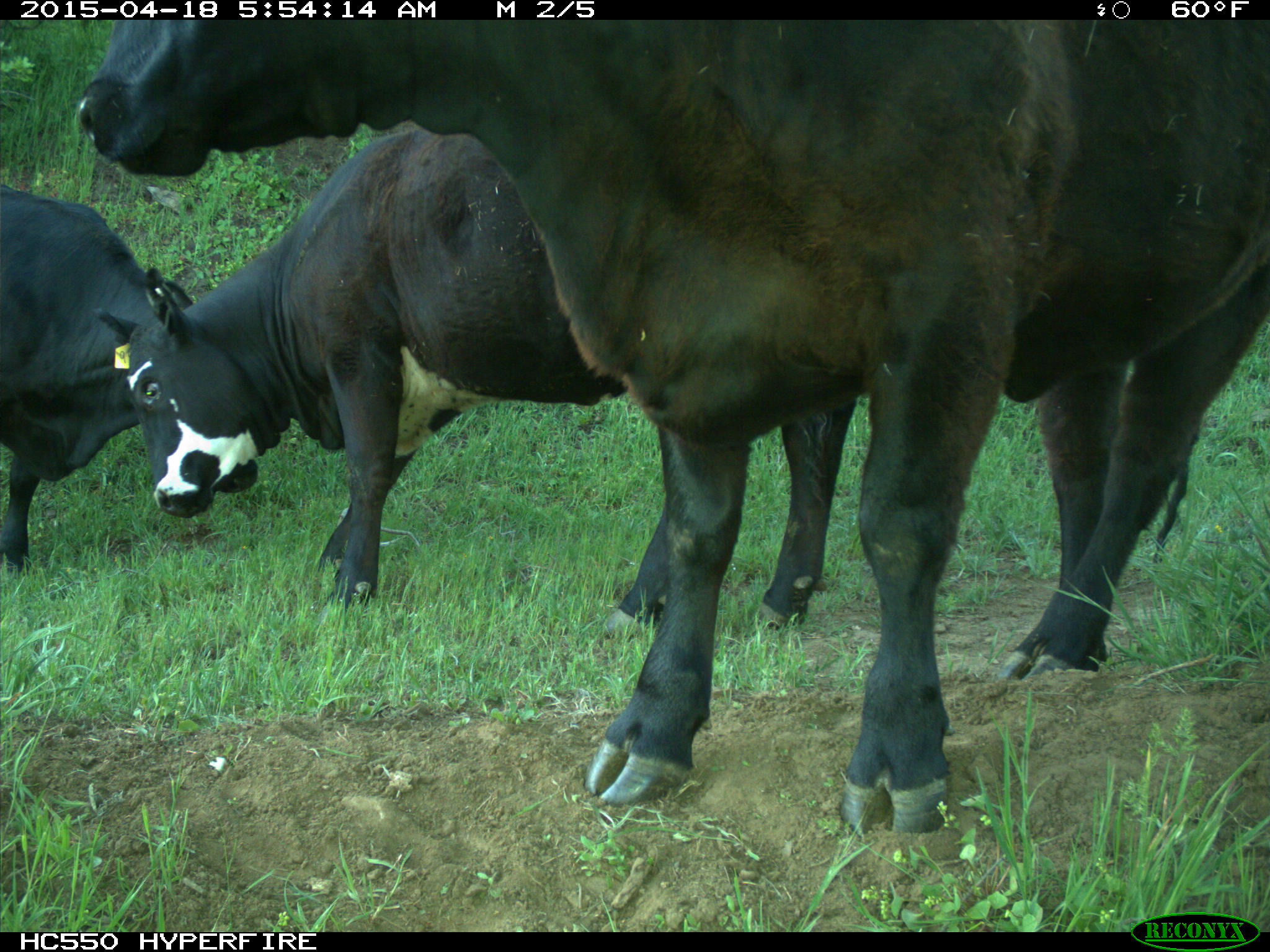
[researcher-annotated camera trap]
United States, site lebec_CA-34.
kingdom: Animalia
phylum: Chordata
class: Mammalia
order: Artiodactyla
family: Bovidae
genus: Bos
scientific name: Bos taurus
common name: domestic cow